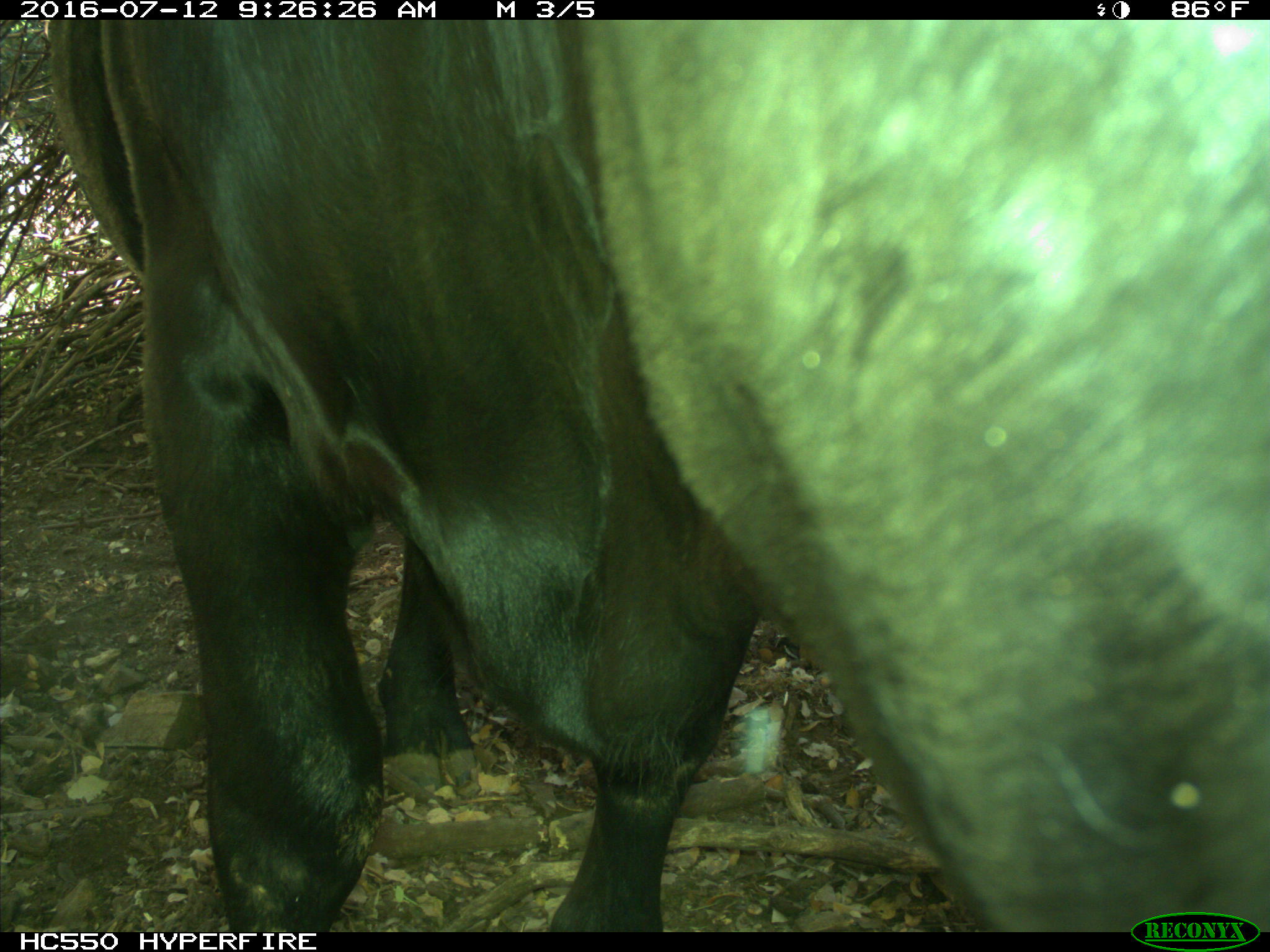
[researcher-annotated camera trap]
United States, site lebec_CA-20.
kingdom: Animalia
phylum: Chordata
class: Mammalia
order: Artiodactyla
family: Bovidae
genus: Bos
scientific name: Bos taurus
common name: domestic cow